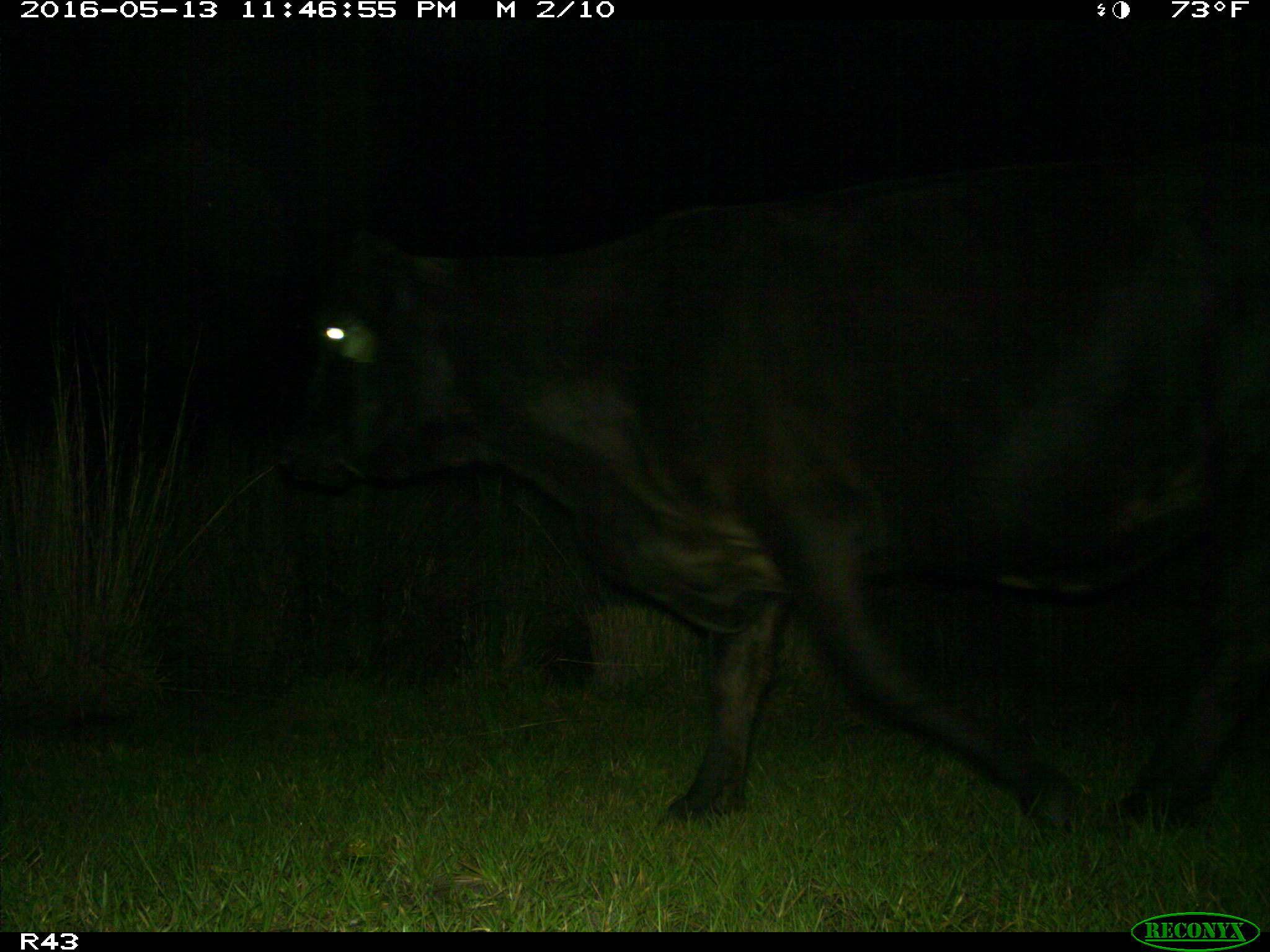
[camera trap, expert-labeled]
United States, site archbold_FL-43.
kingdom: Animalia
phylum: Chordata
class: Mammalia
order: Artiodactyla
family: Bovidae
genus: Bos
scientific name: Bos taurus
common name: domestic cow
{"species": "Bos taurus (domestic cow)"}